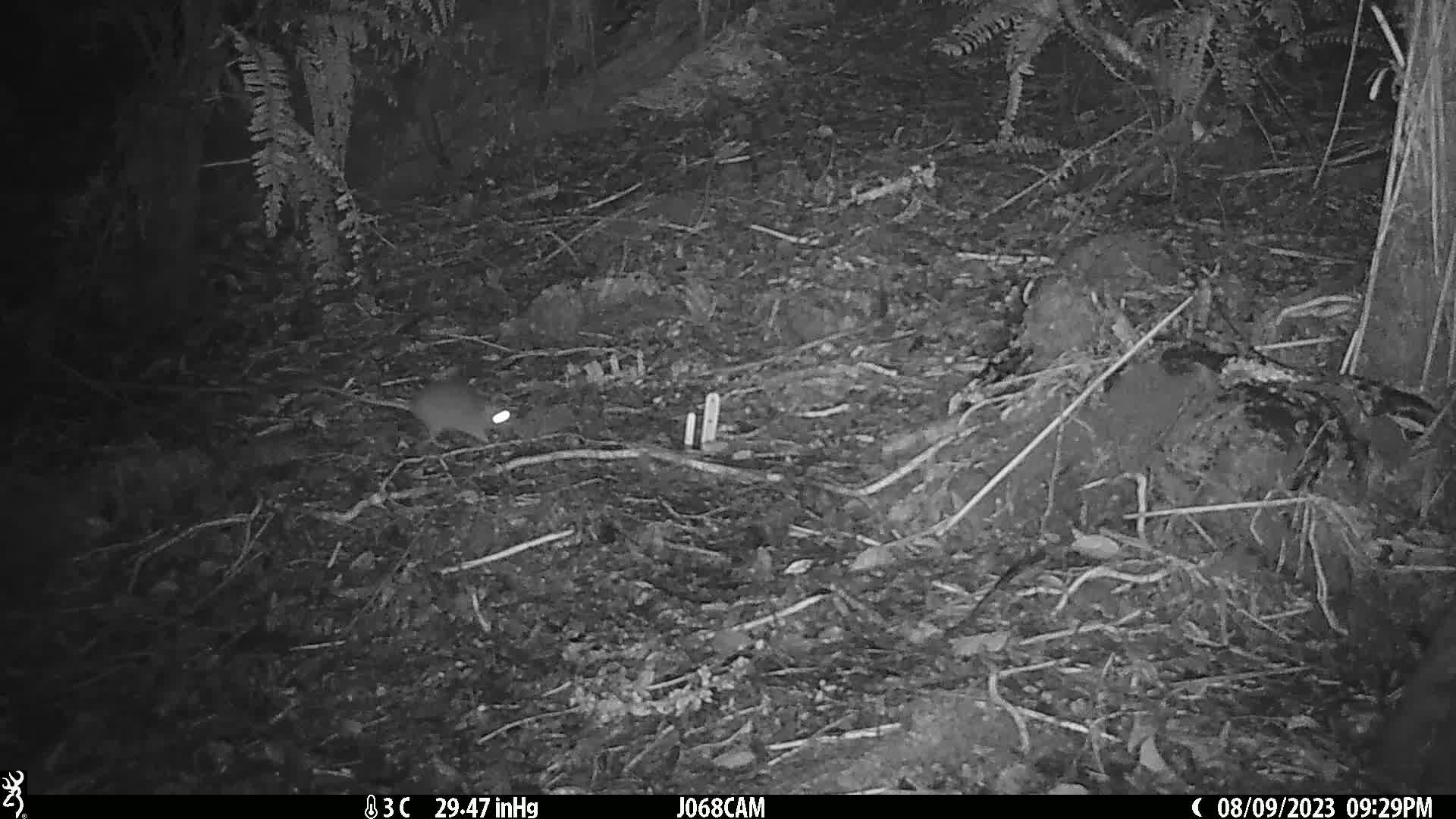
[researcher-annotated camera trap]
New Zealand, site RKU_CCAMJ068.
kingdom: Animalia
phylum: Chordata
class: Mammalia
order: Rodentia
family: Muridae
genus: Rattus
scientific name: Rattus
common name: rat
Rat (Rattus).